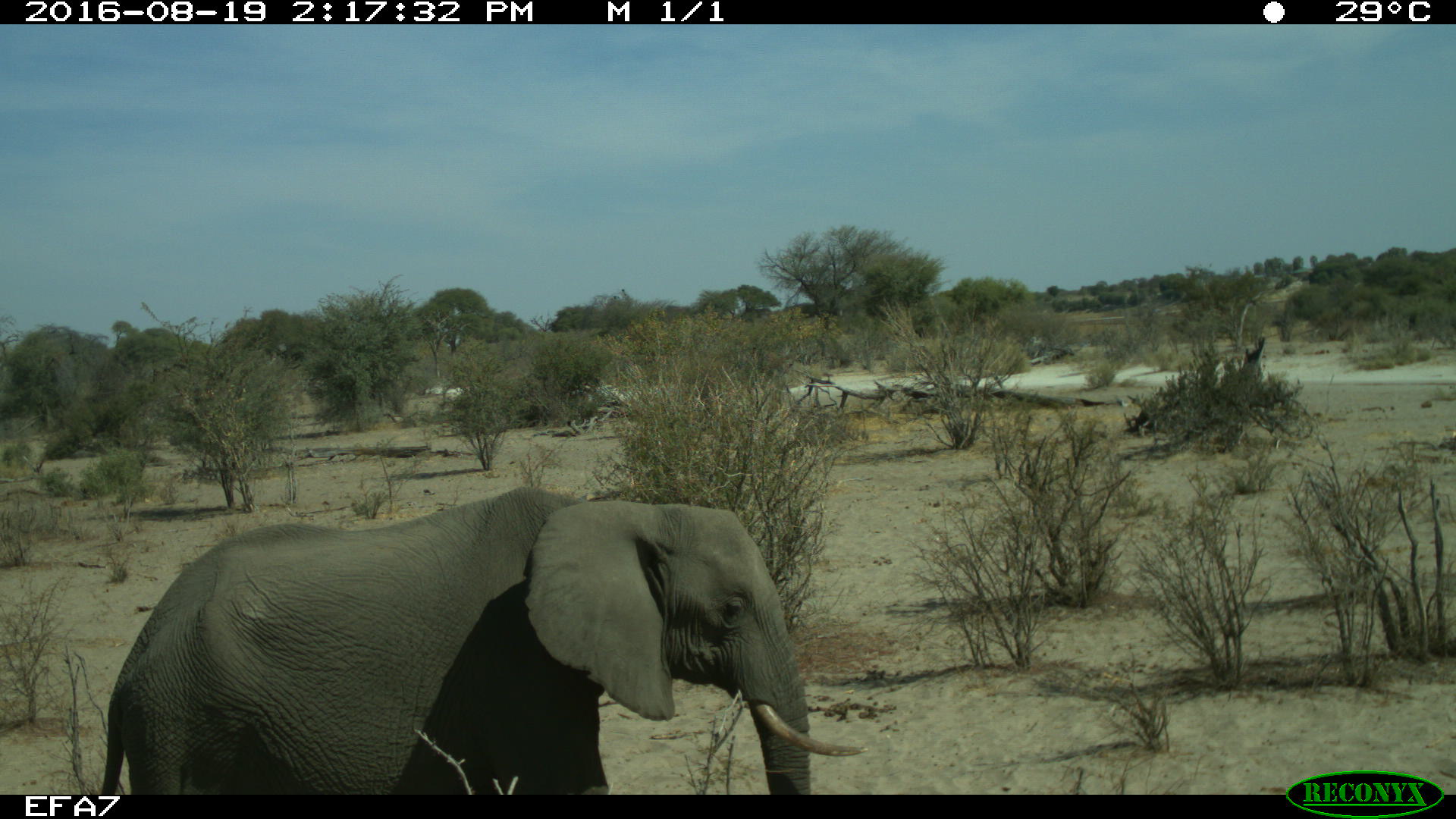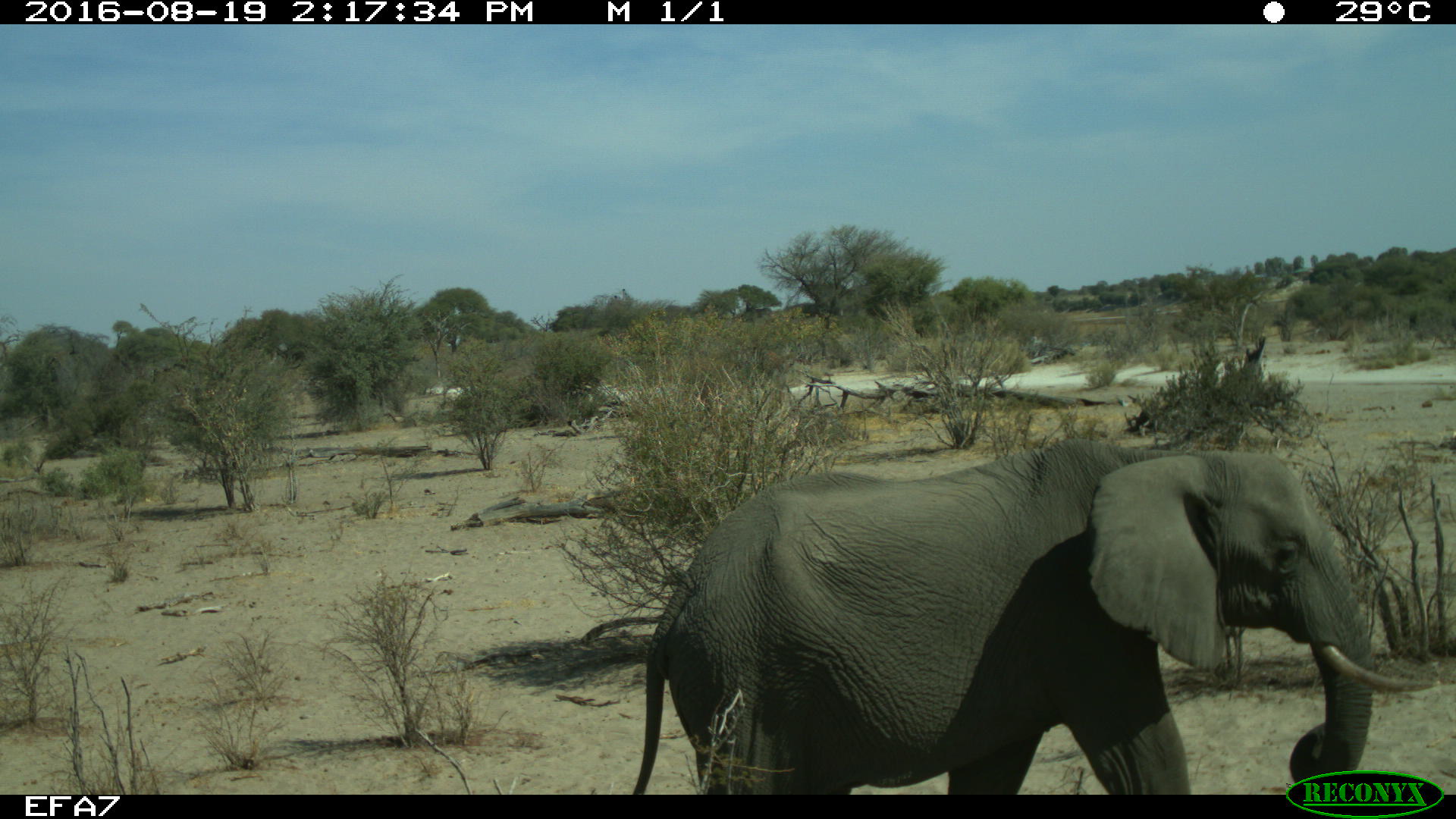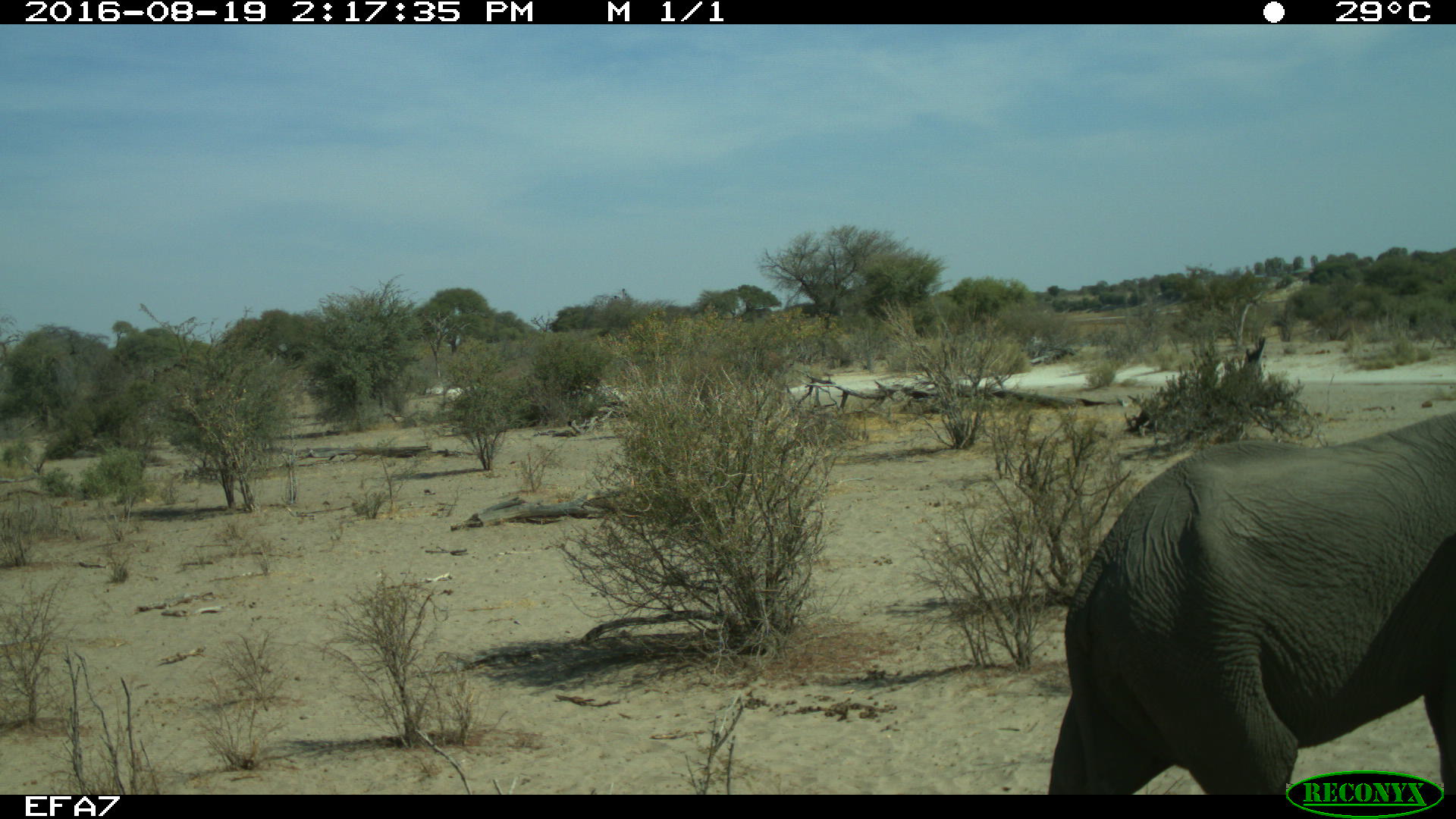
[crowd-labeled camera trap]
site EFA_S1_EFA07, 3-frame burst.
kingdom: Animalia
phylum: Chordata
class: Mammalia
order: Proboscidea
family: Elephantidae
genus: Loxodonta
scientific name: Loxodonta africana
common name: african bush elephant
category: elephant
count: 1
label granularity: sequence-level